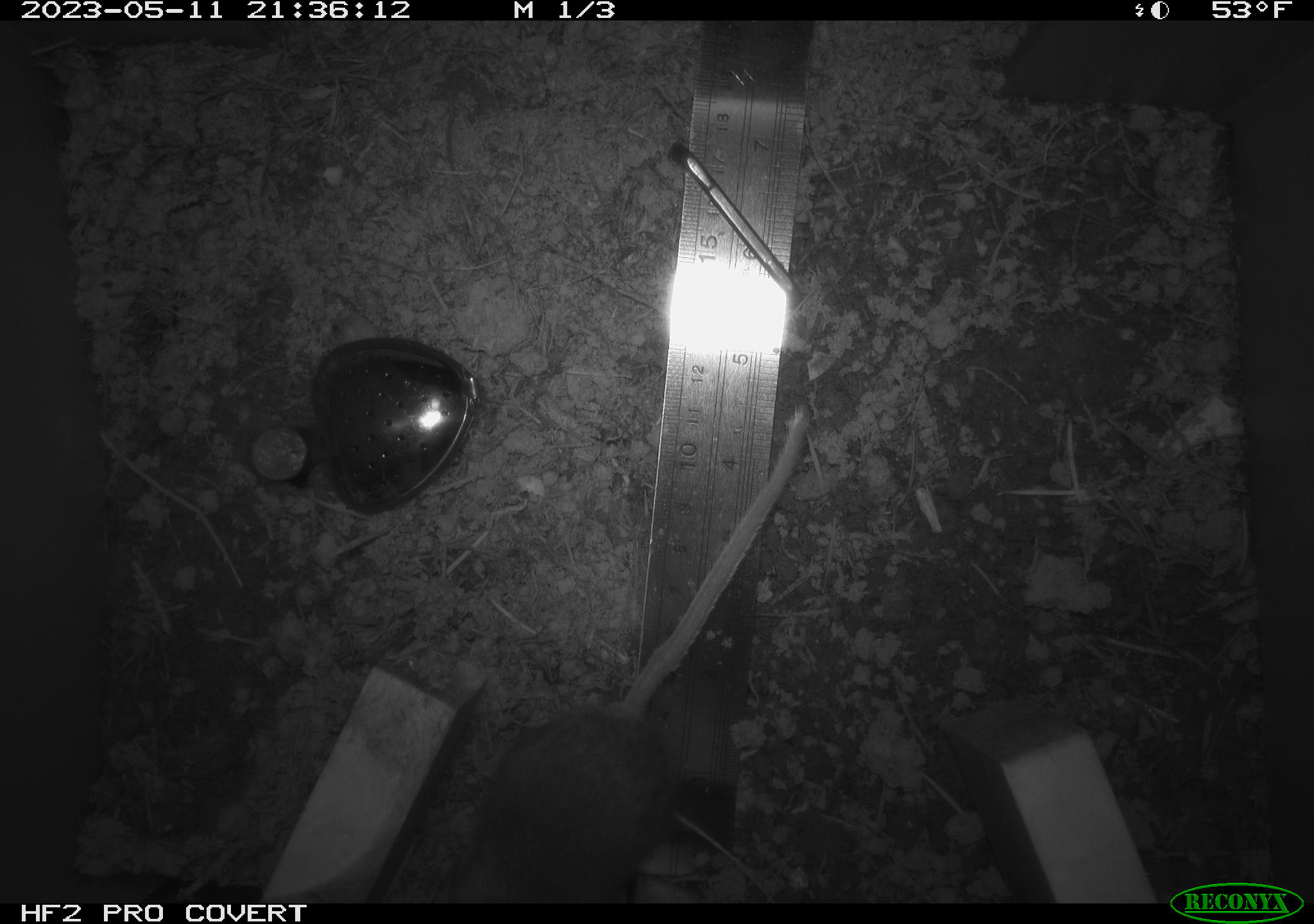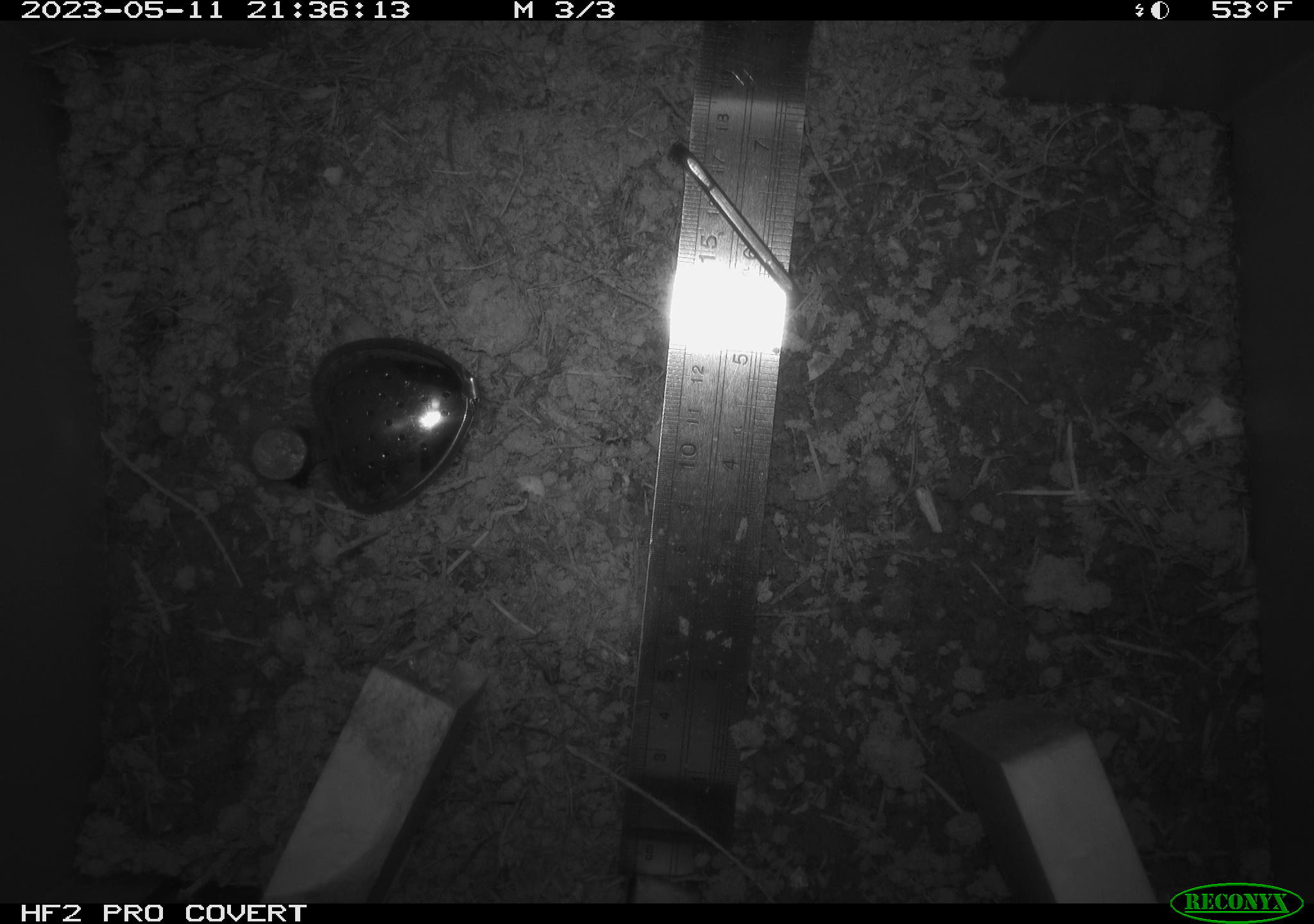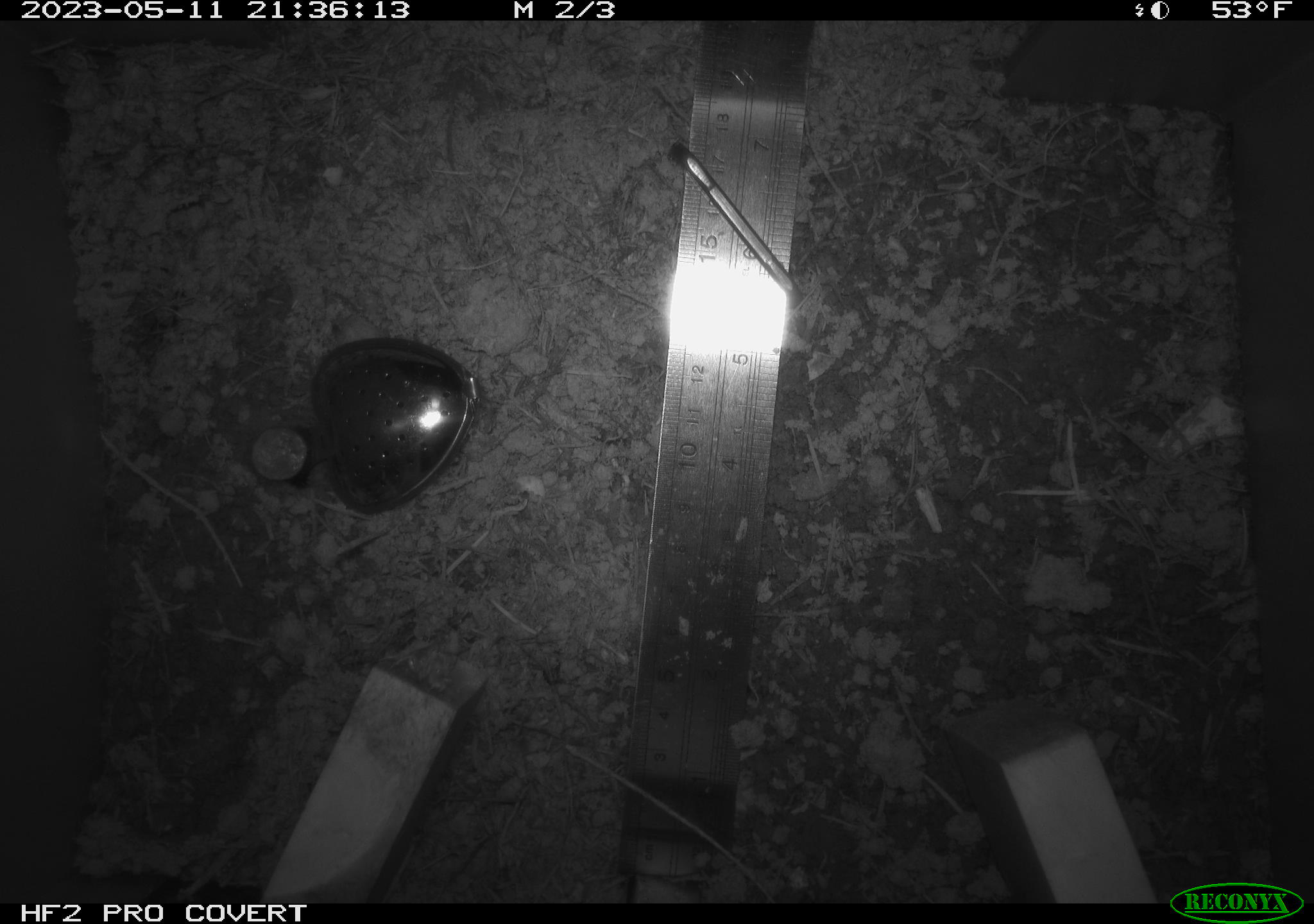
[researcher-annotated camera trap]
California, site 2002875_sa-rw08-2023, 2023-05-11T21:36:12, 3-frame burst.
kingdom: Animalia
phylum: Chordata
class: Mammalia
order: Rodentia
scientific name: Rodentia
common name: mouse species